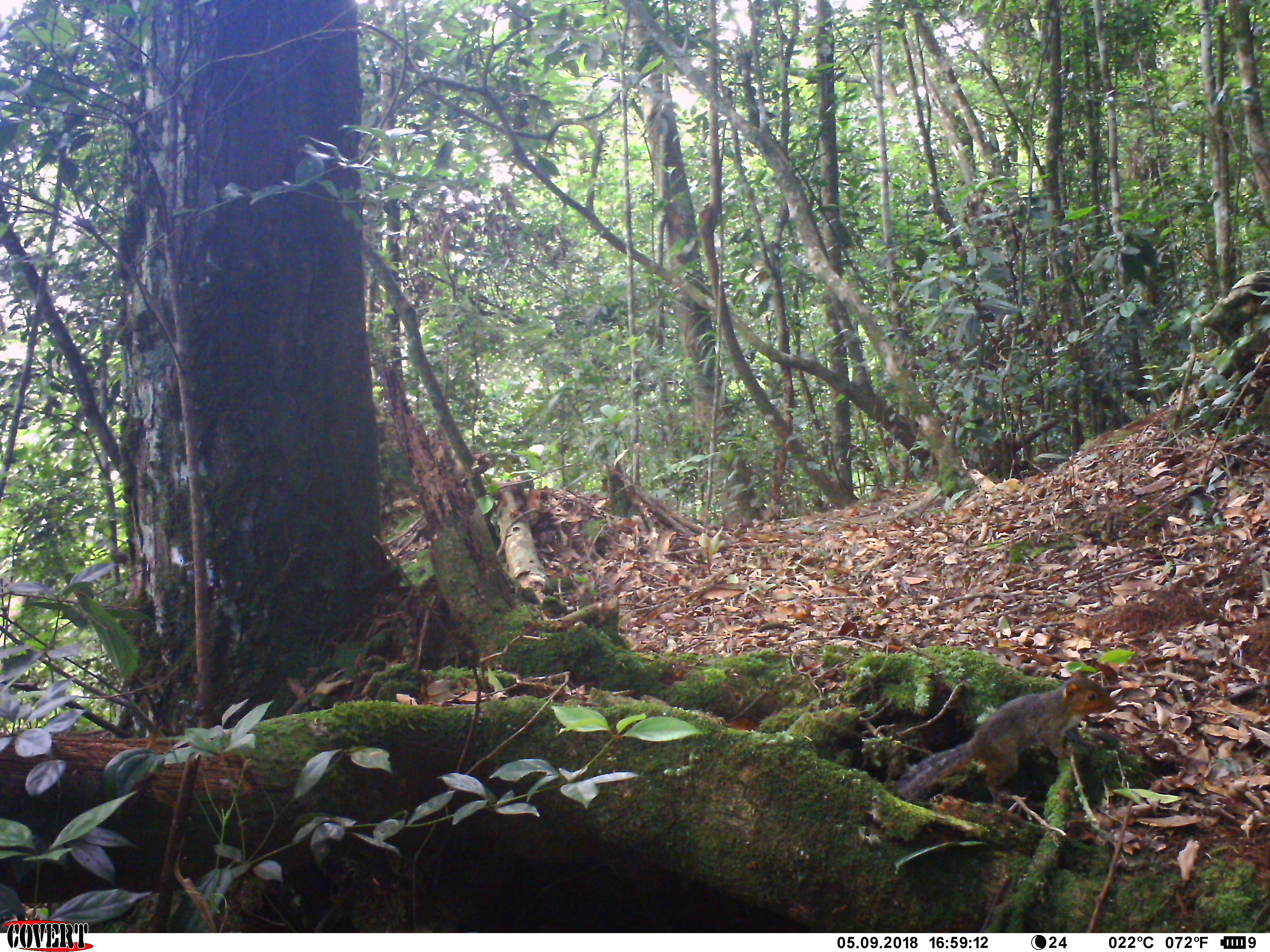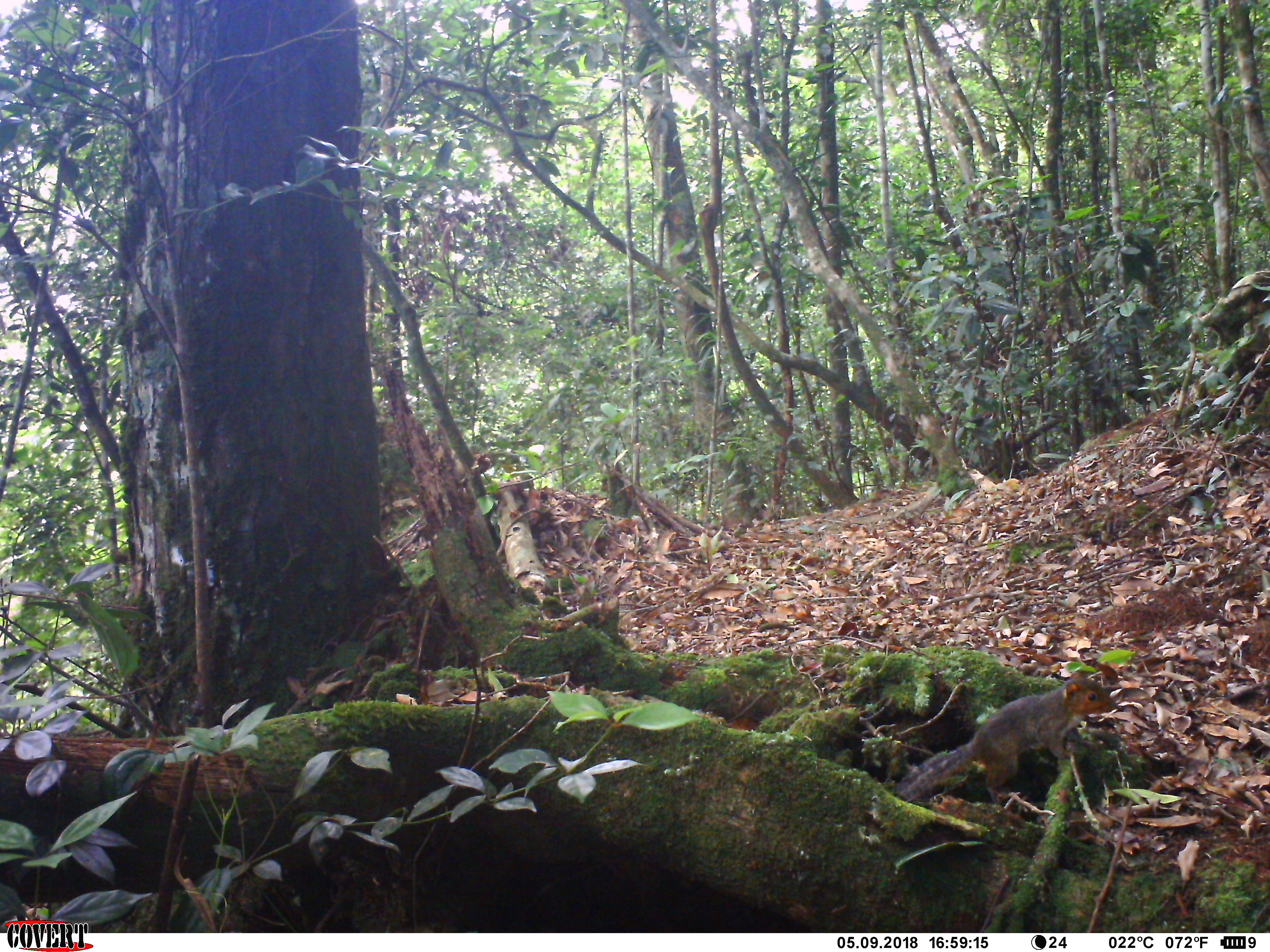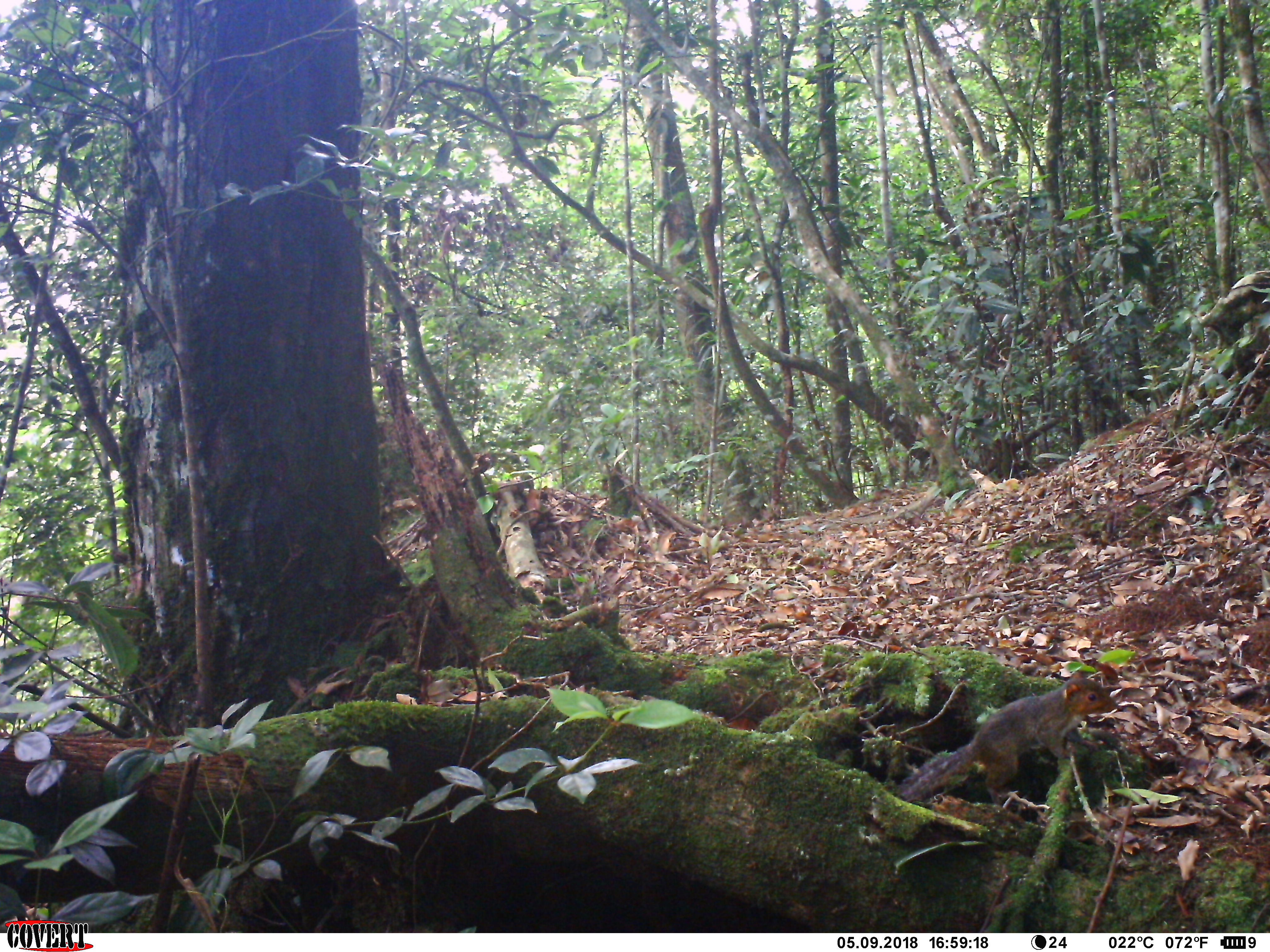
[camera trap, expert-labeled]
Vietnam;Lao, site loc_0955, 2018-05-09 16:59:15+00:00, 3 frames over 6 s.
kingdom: Animalia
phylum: Chordata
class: Mammalia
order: Rodentia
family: Sciuridae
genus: Dremomys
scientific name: Dremomys rufigenis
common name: red-cheeked squirrel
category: red cheeked squirrel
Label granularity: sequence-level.